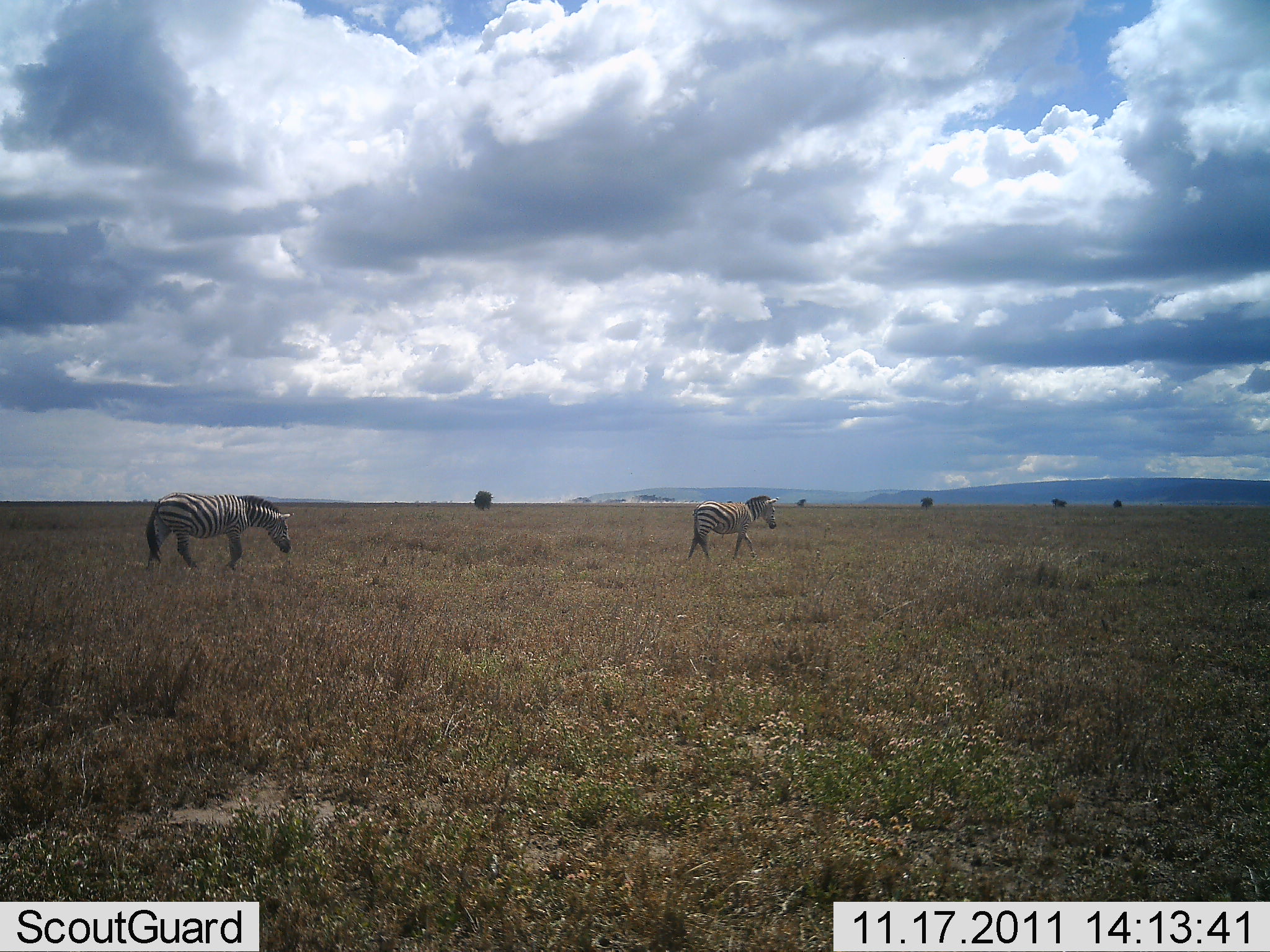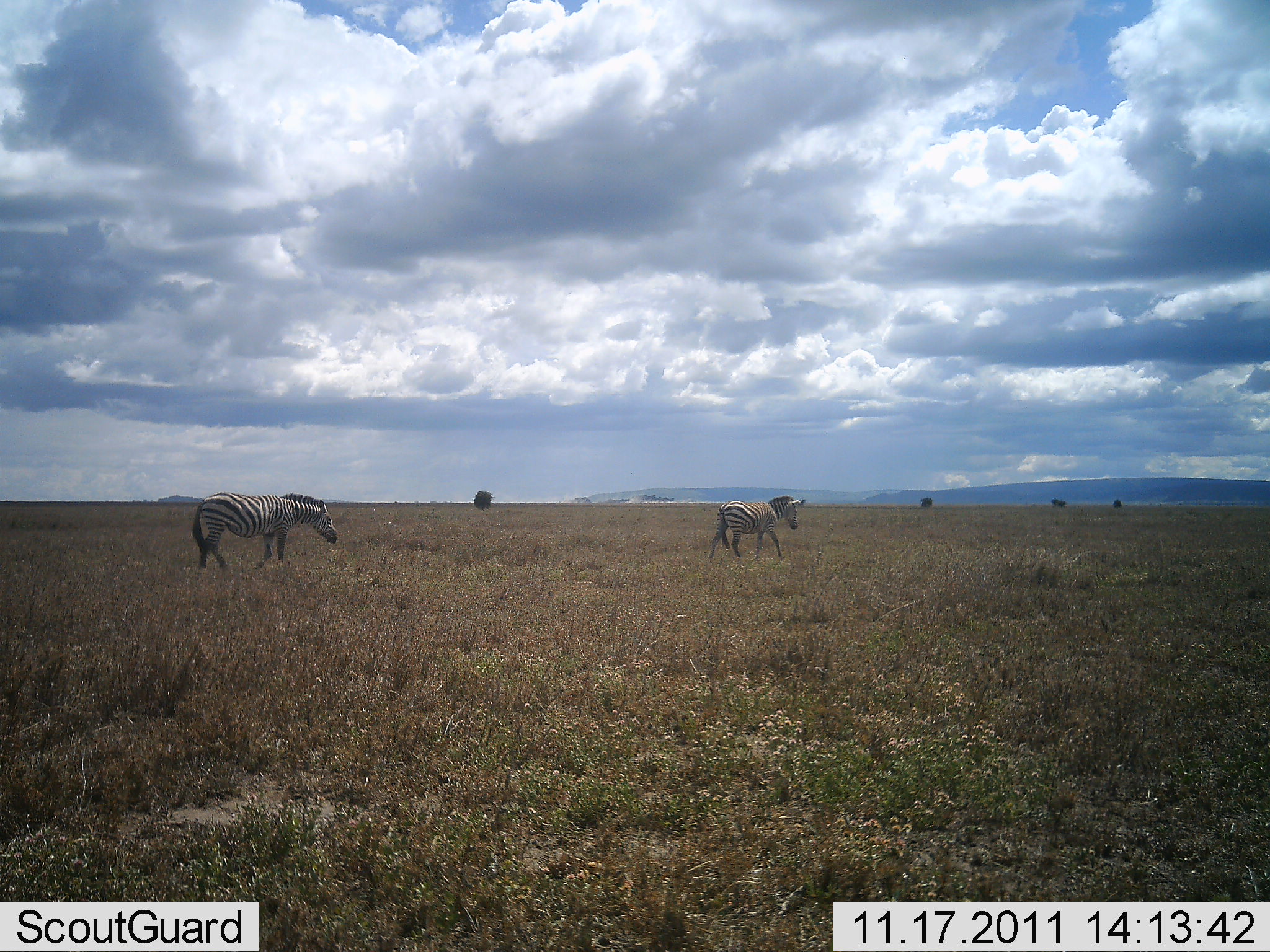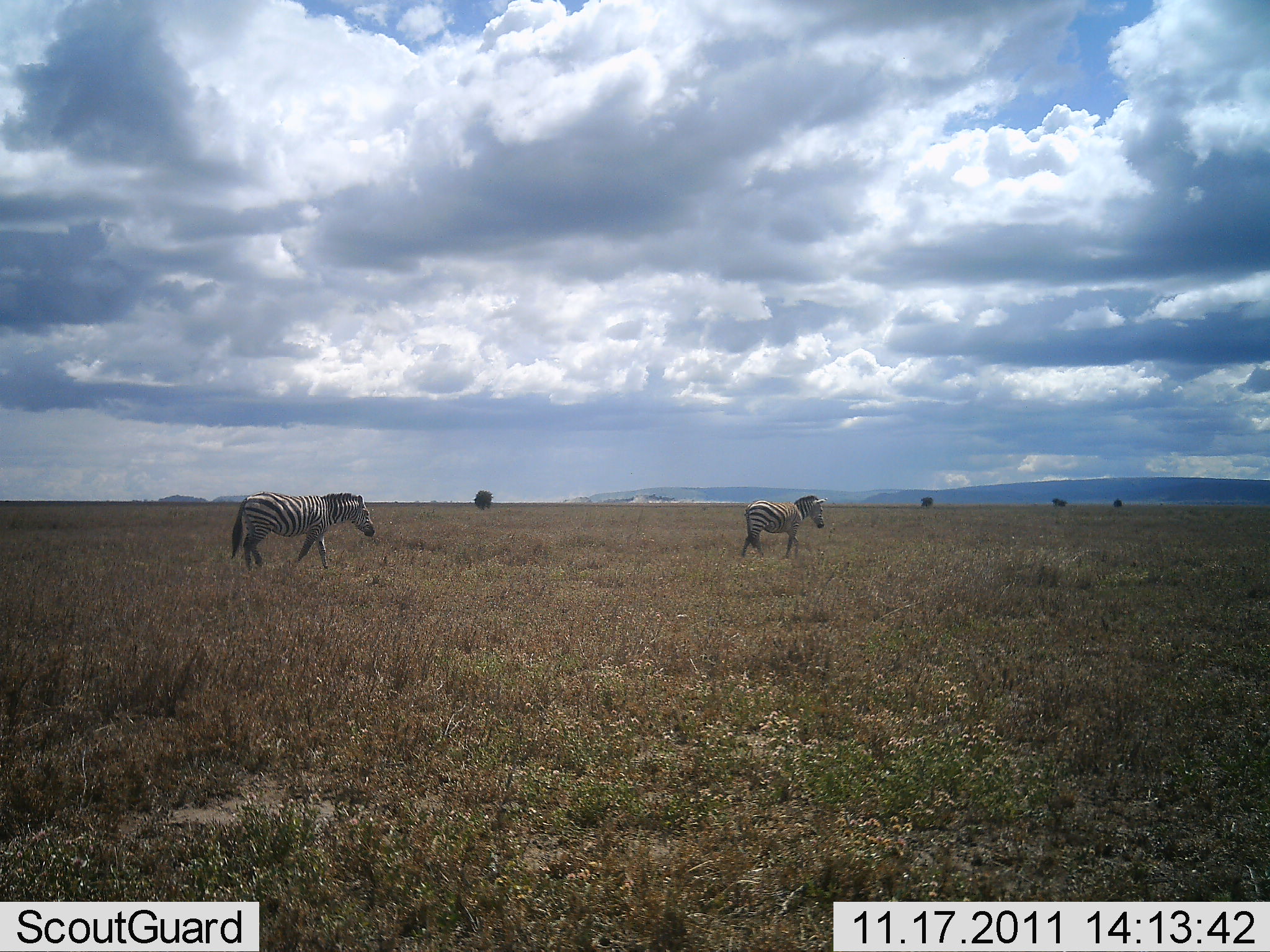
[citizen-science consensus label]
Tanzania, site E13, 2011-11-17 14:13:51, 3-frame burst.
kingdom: Animalia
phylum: Chordata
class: Mammalia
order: Perissodactyla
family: Equidae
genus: Equus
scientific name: Equus quagga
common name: plains zebra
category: zebra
Zebra (plains zebra) (Equus quagga), count 2. Behavior (volunteer vote fractions): standing 17%, resting 0%, moving 83%, interacting 0%. Young present (vote fraction): 0%. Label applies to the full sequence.